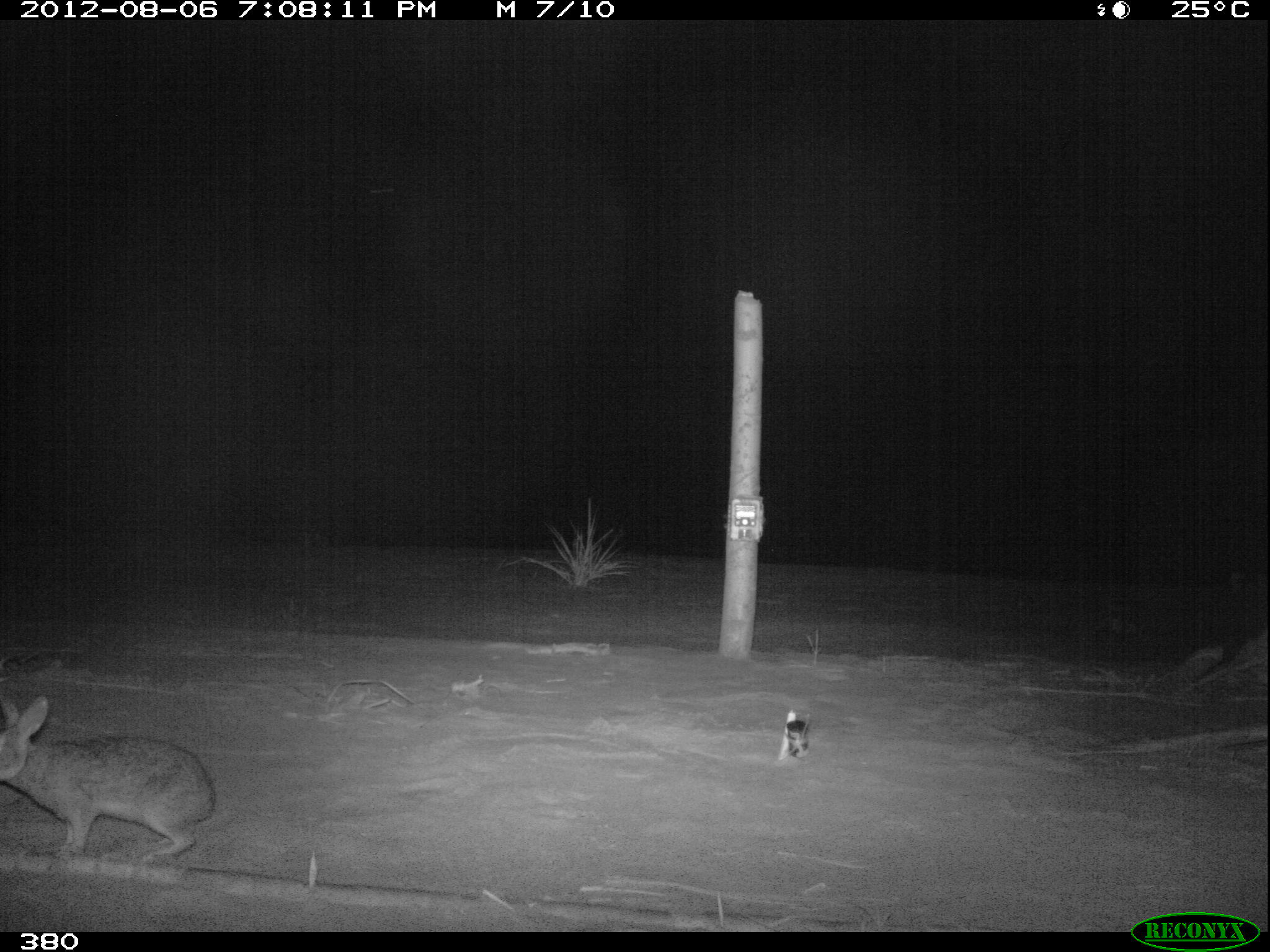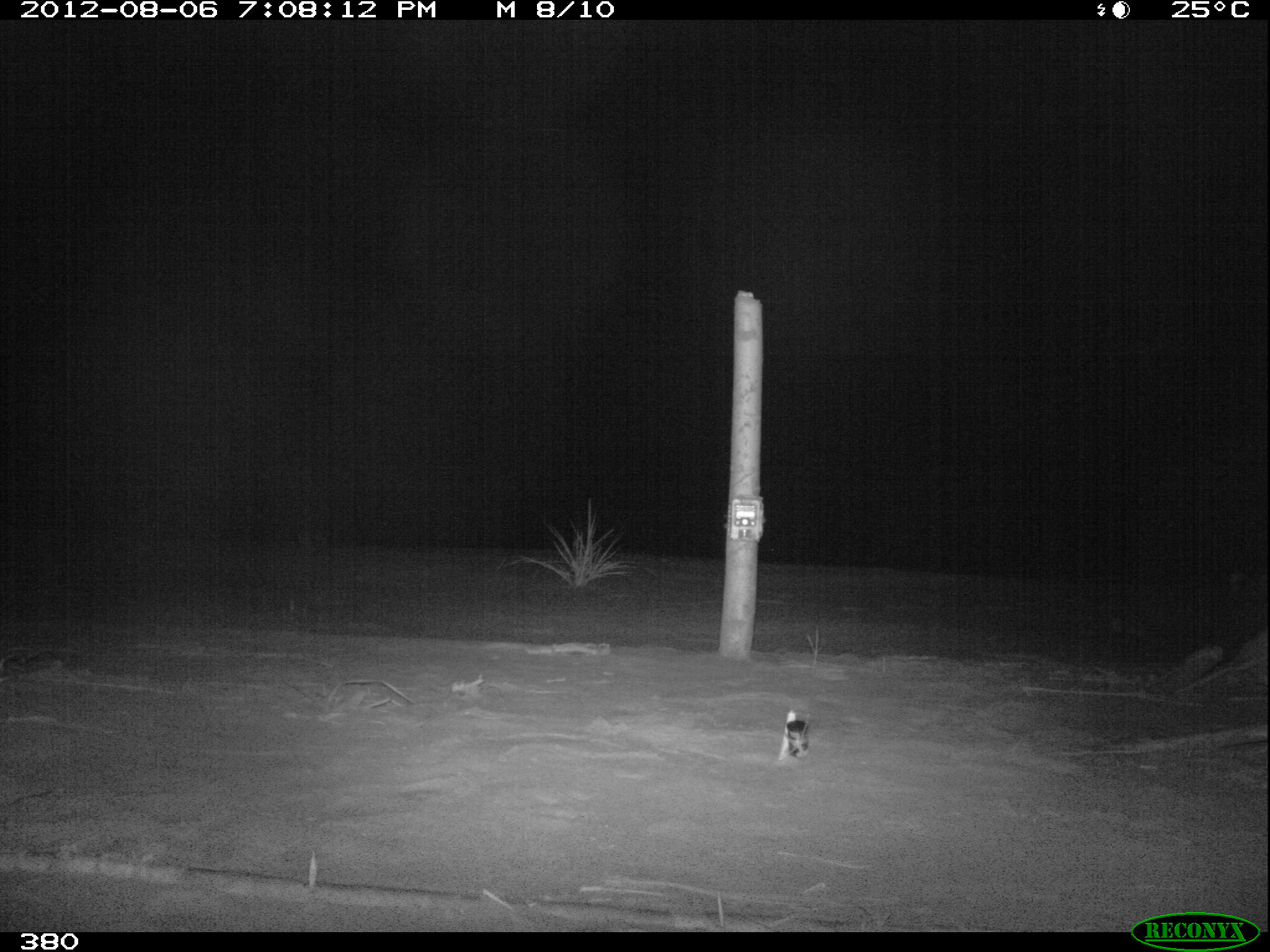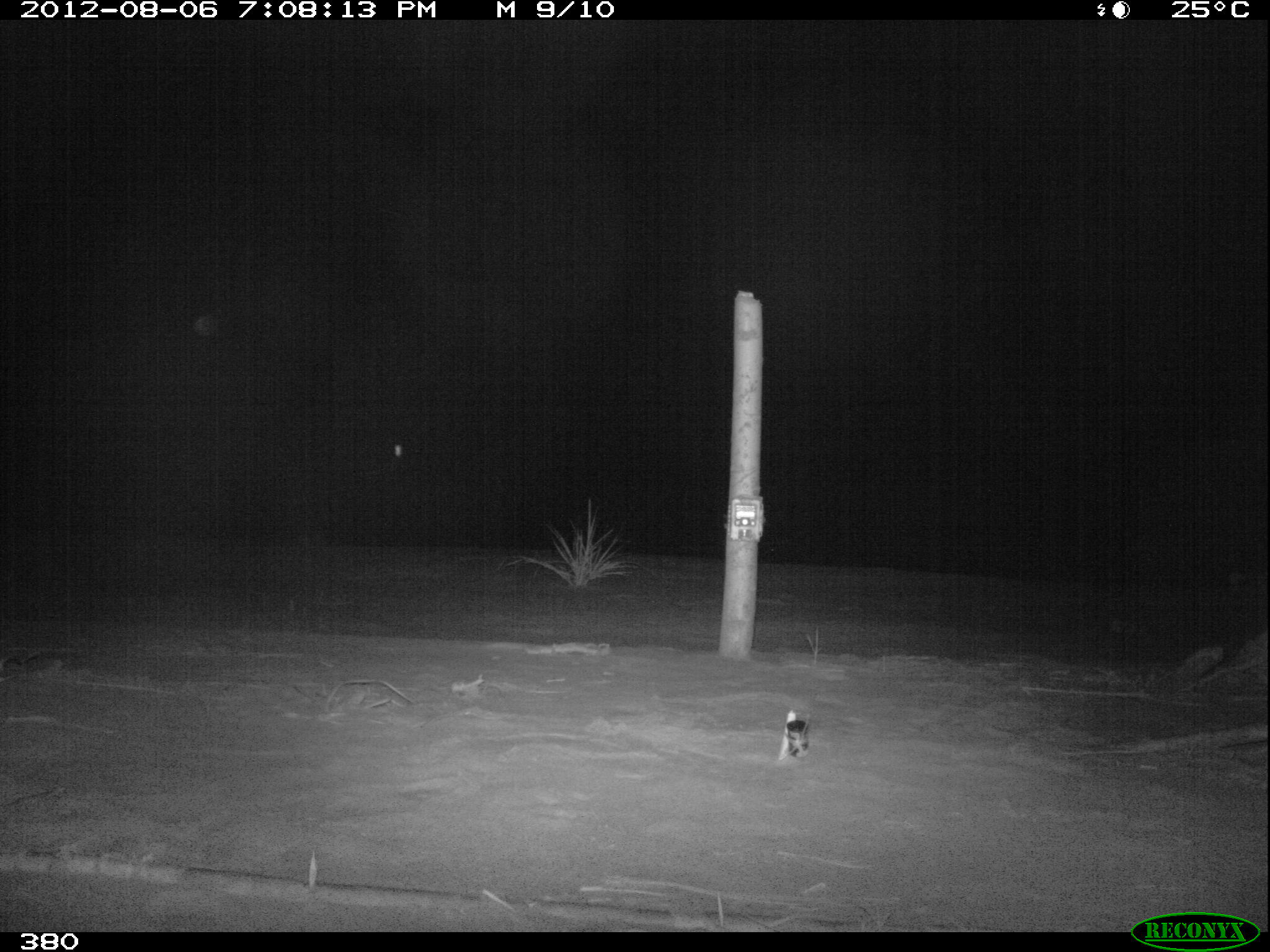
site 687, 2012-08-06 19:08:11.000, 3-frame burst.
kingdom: Animalia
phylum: Chordata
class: Mammalia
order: Lagomorpha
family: Leporidae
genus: Sylvilagus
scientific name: Sylvilagus brasiliensis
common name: tapeti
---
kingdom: Animalia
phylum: Arthropoda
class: Insecta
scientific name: Insecta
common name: insects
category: unknown insect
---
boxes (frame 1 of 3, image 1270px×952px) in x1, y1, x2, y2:
sylvilagus brasiliensis: 0, 694, 214, 855